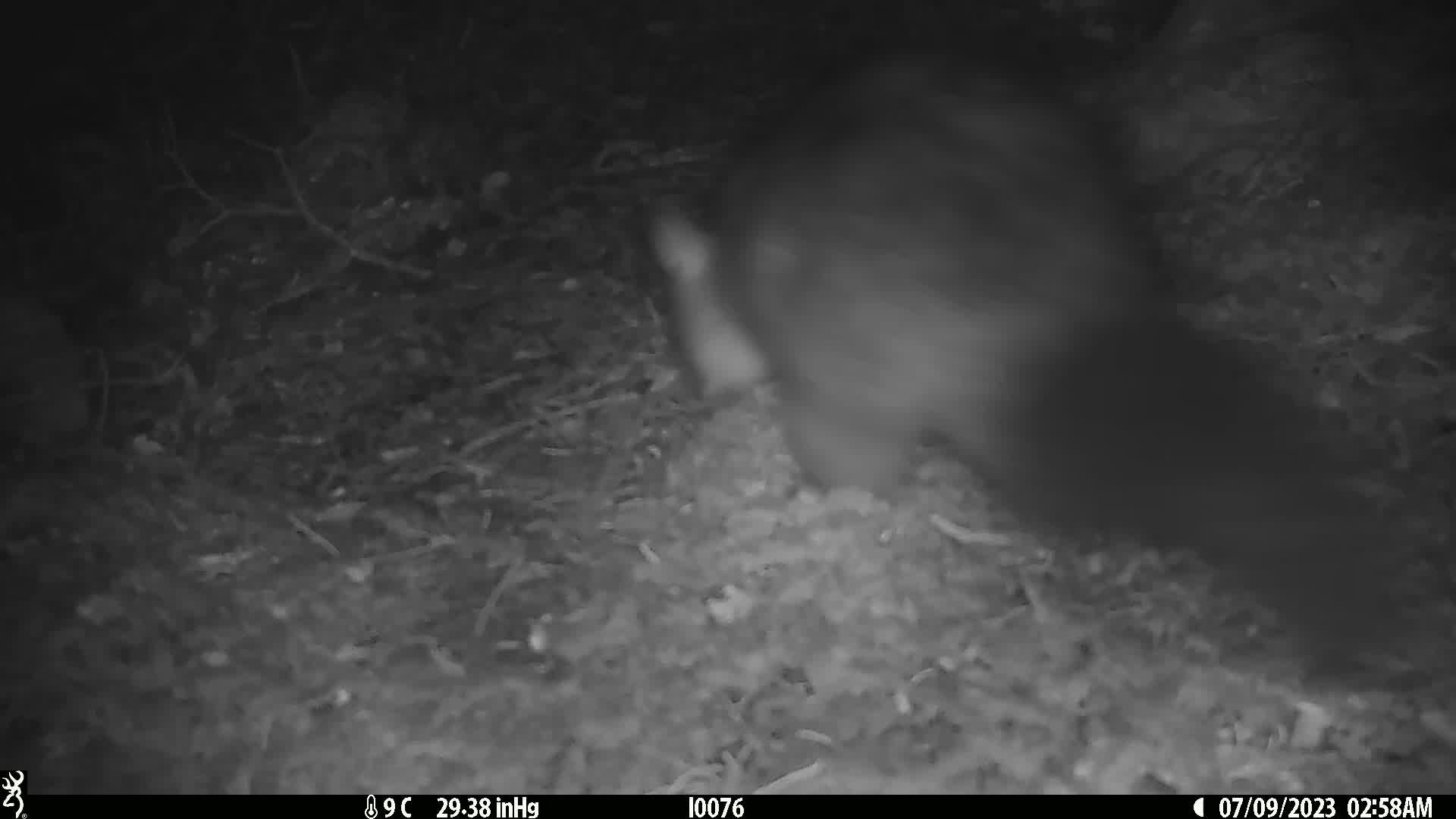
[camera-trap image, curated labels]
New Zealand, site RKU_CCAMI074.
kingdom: Animalia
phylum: Chordata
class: Mammalia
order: Diprotodontia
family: Phalangeridae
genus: Trichosurus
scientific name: Trichosurus vulpecula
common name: common brushtail possum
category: possum